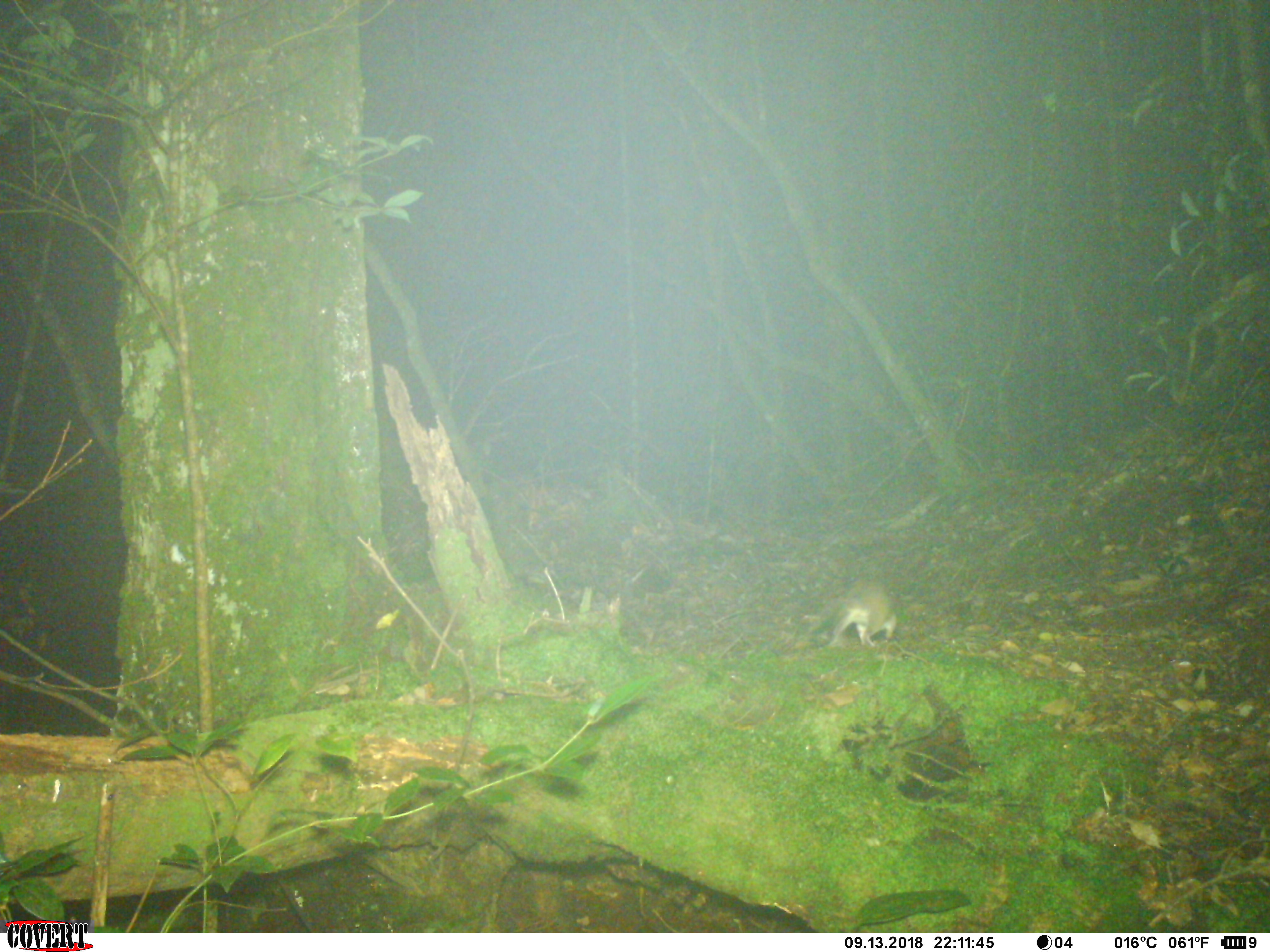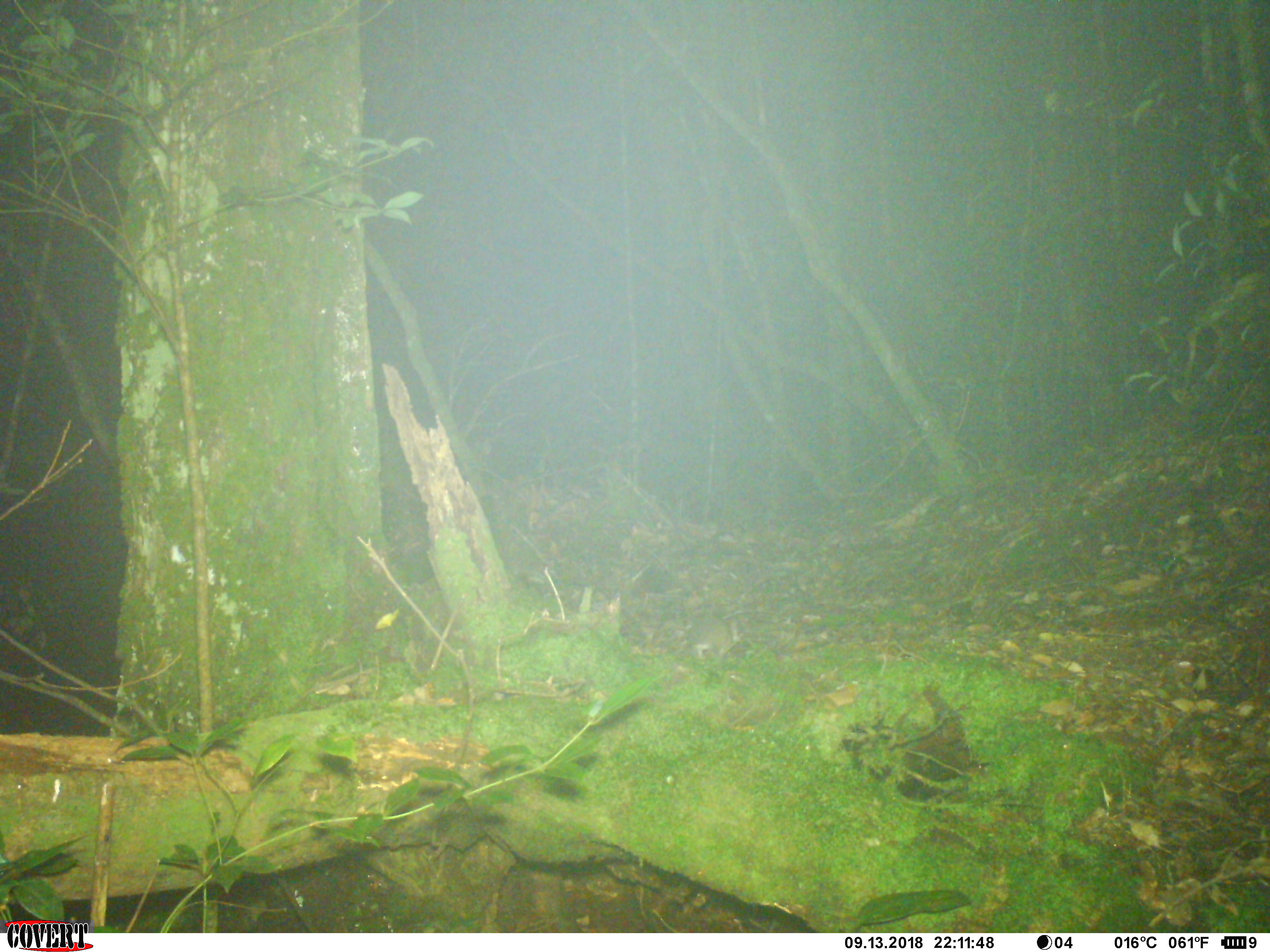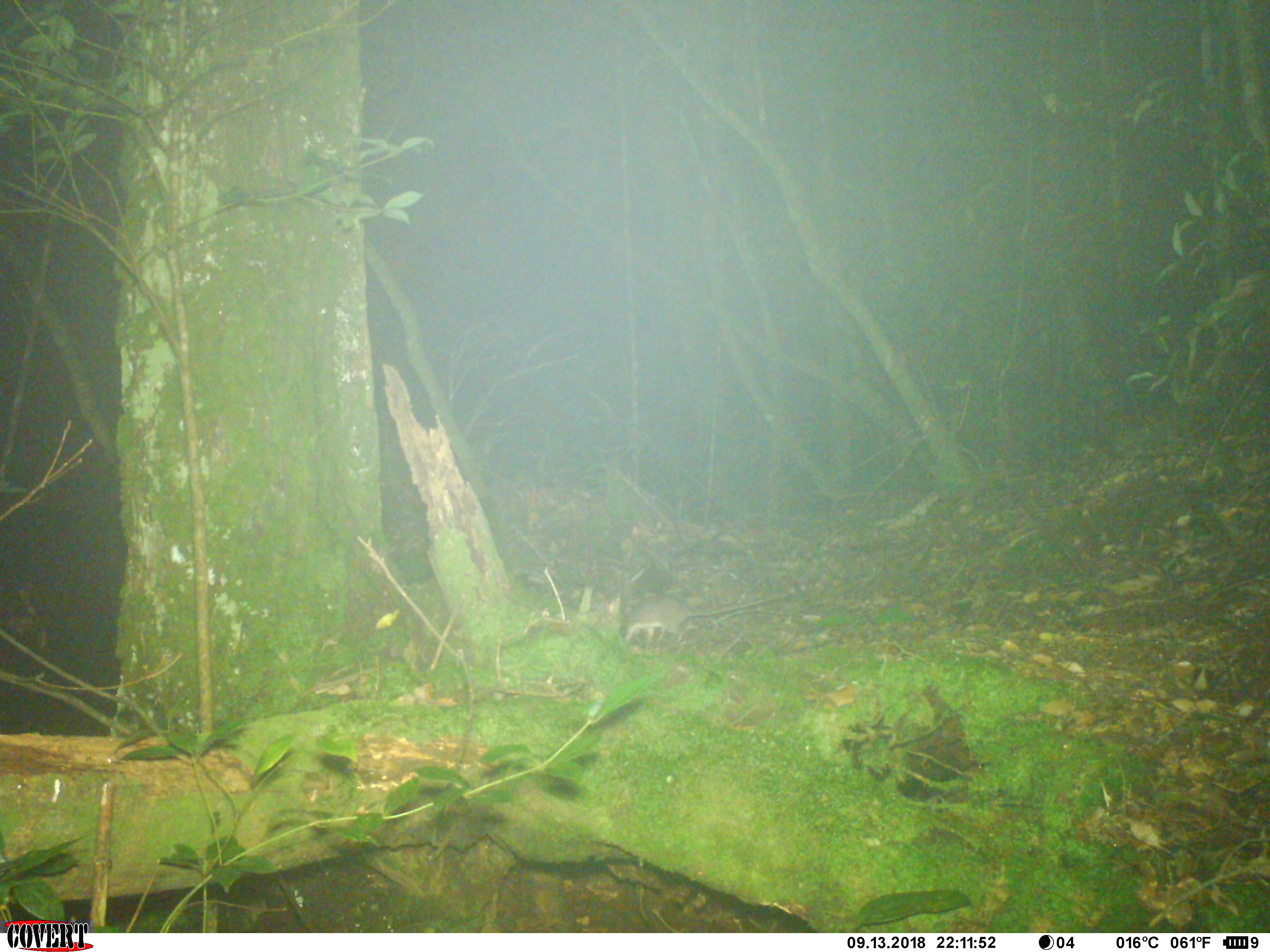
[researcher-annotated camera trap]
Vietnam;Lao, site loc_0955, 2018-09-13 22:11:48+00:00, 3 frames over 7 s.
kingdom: Animalia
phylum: Chordata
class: Mammalia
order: Rodentia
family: Muridae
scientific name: Muridae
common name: old-world mice and rats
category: unidentified murid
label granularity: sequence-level